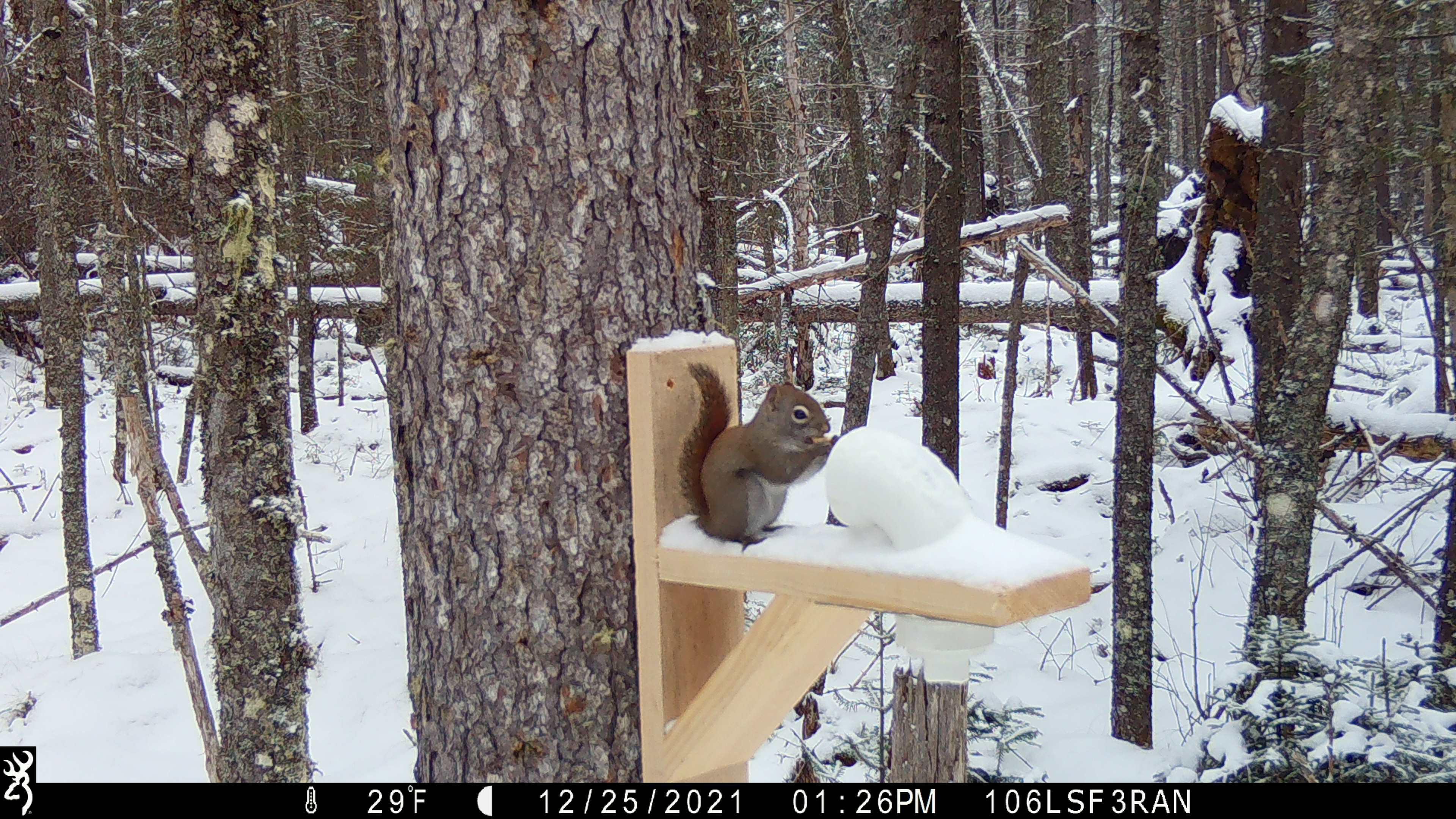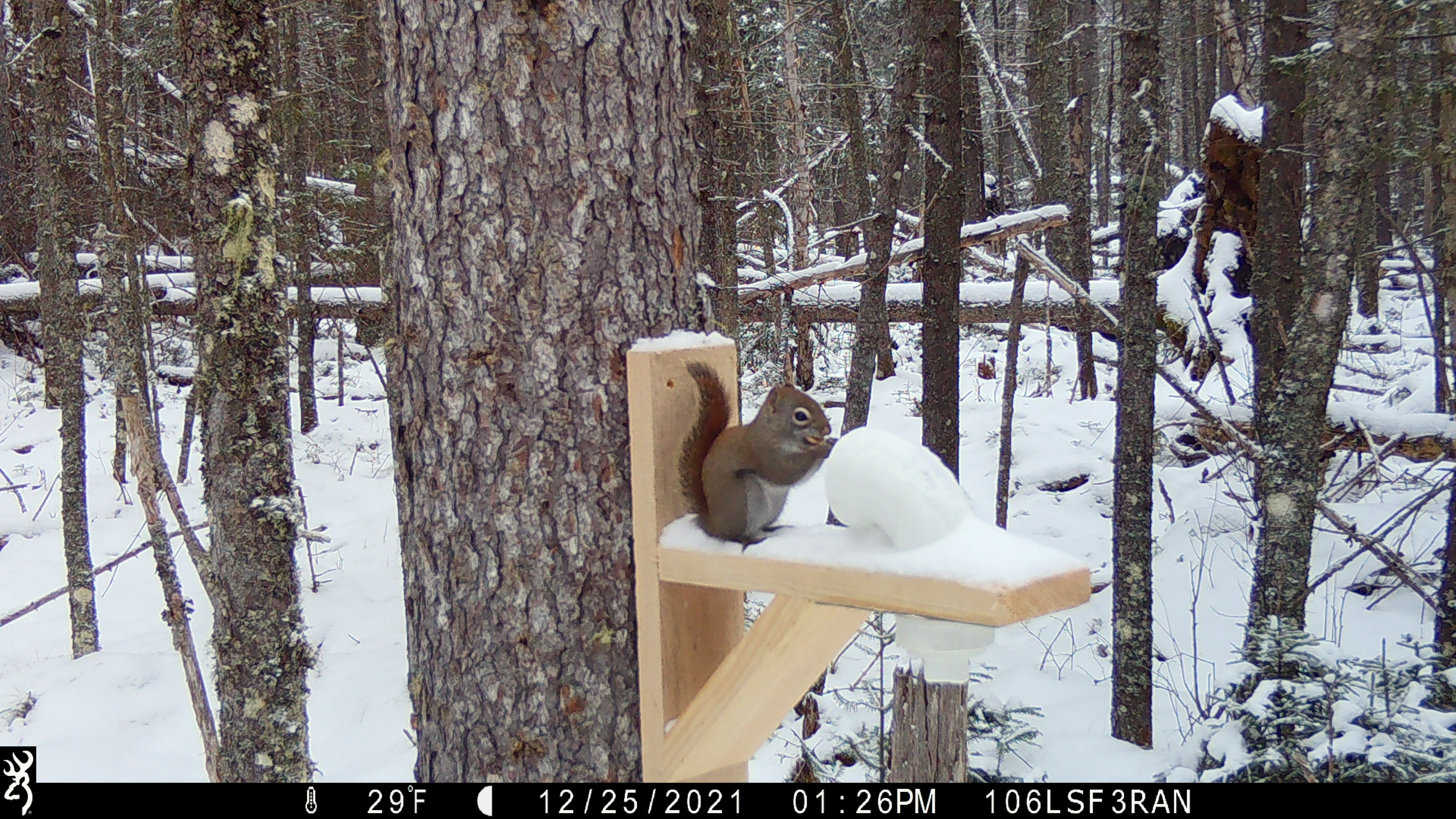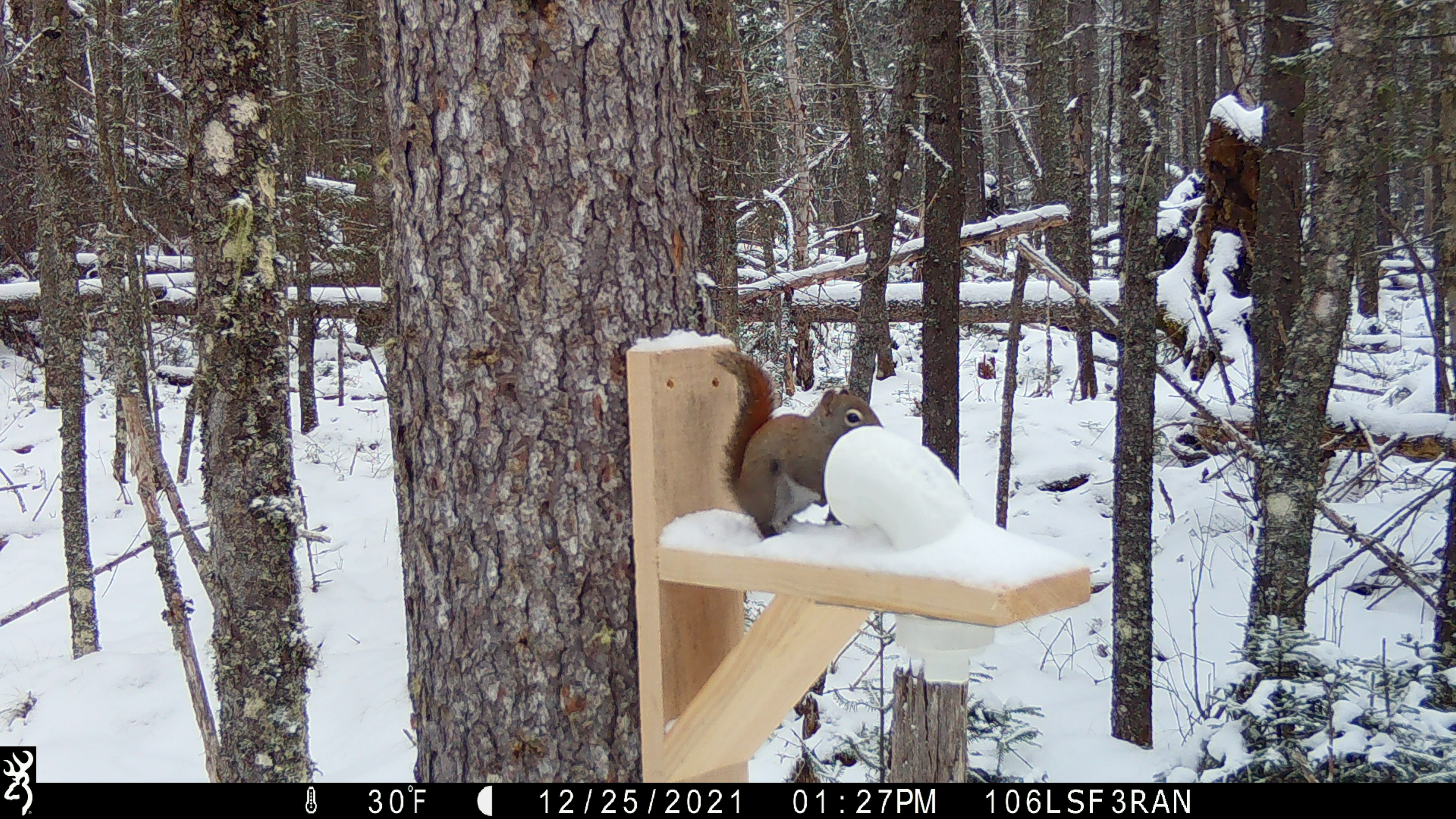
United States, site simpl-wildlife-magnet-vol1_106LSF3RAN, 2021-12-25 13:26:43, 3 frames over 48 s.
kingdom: Animalia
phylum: Chordata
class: Mammalia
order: Rodentia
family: Sciuridae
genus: Tamiasciurus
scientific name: Tamiasciurus hudsonicus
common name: red squirrel